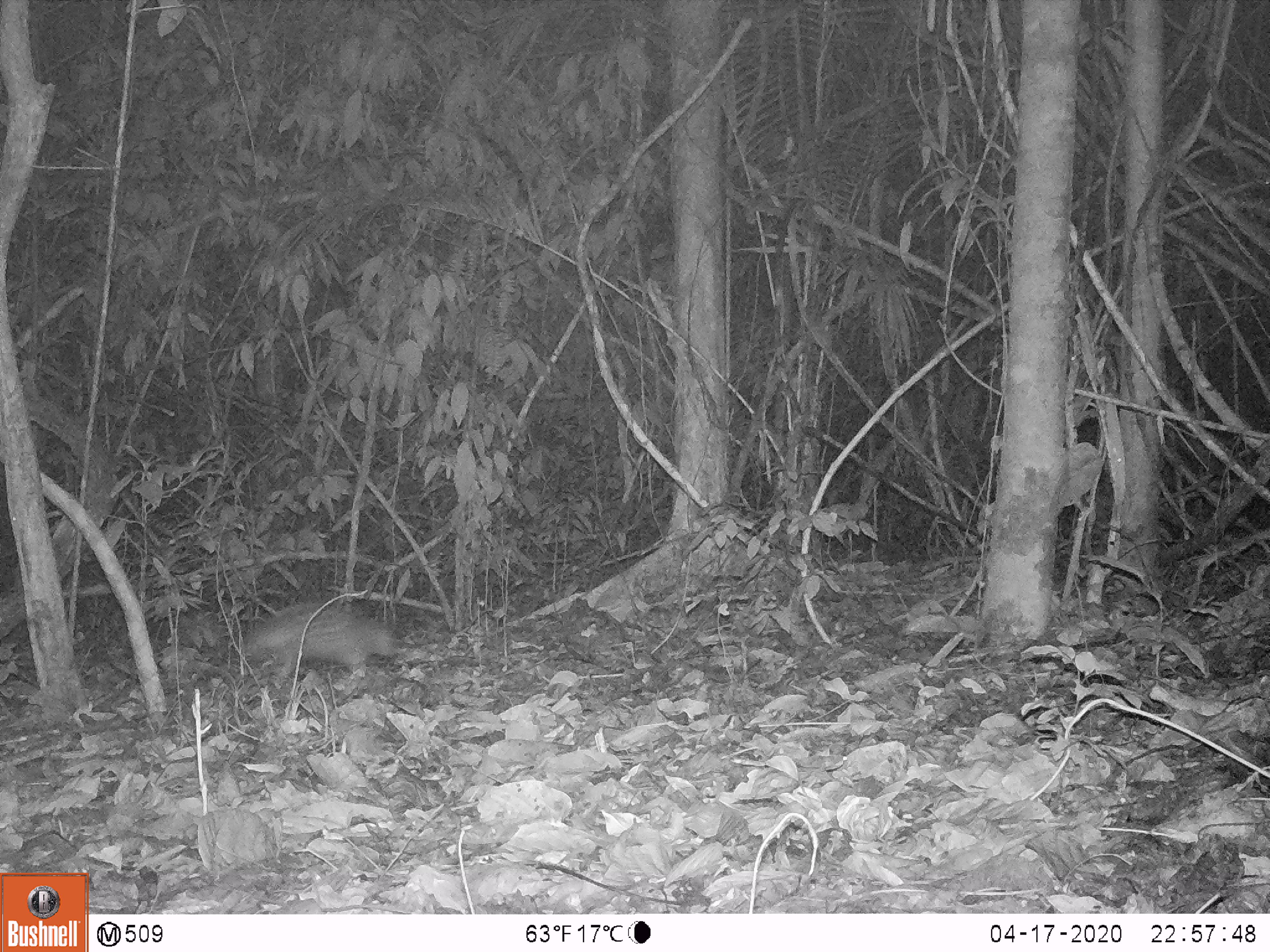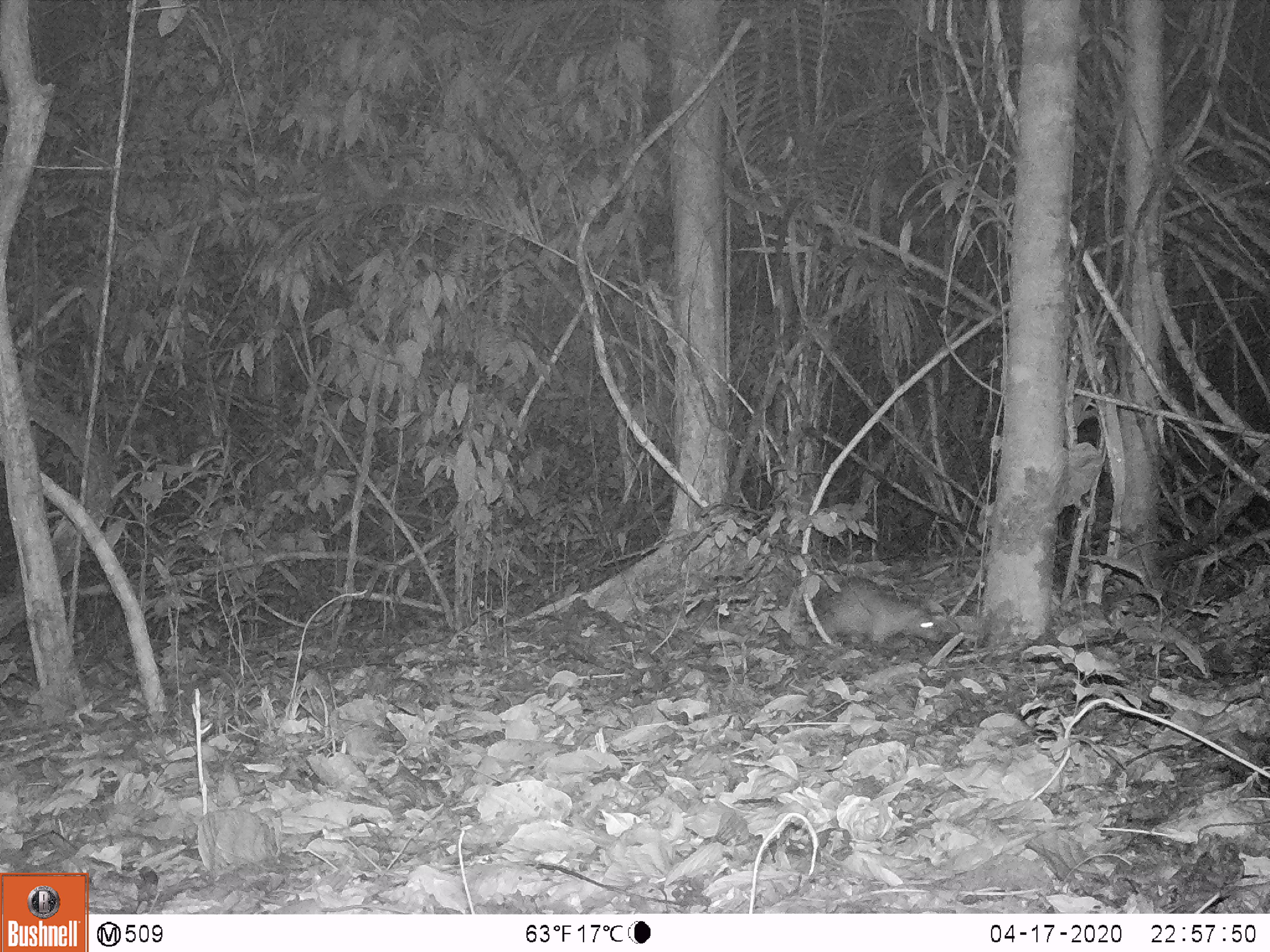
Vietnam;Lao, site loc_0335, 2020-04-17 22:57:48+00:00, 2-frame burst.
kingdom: Animalia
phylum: Chordata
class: Mammalia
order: Rodentia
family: Hystricidae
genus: Atherurus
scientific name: Atherurus macrourus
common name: asiatic brush-tailed porcupine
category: asiatic brush tailed porcupine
Asiatic brush tailed porcupine (asiatic brush-tailed porcupine) (Atherurus macrourus). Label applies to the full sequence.